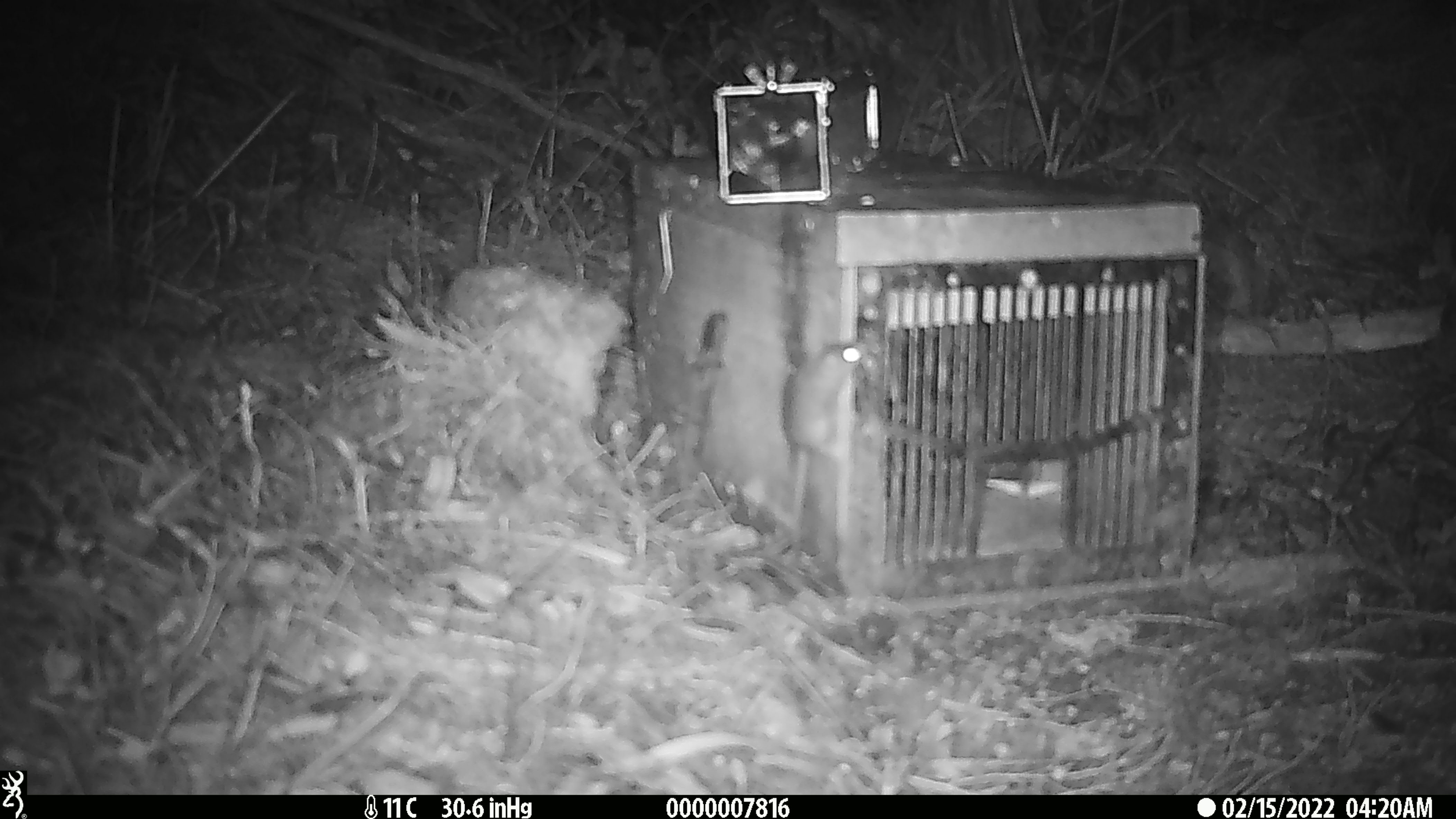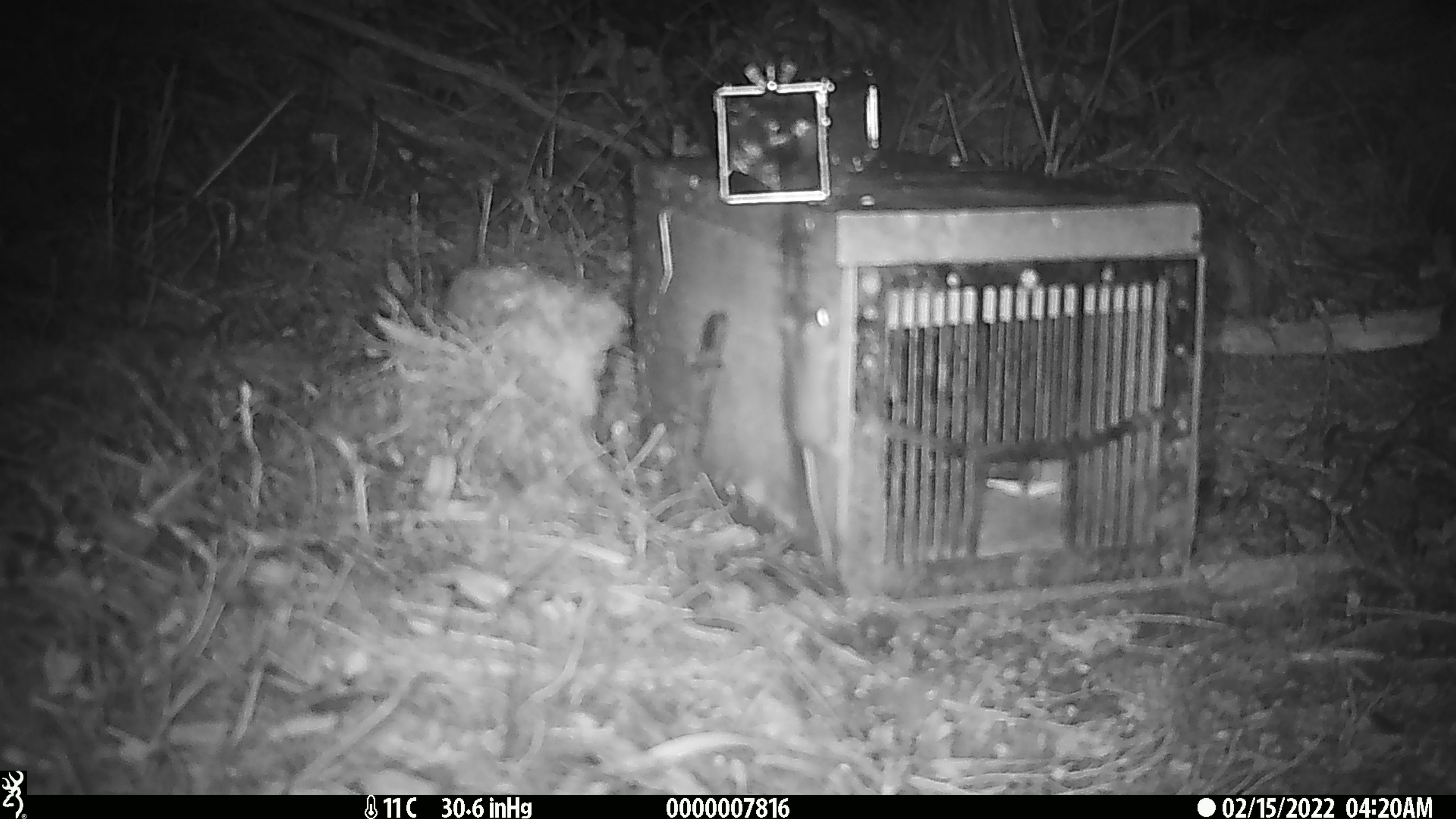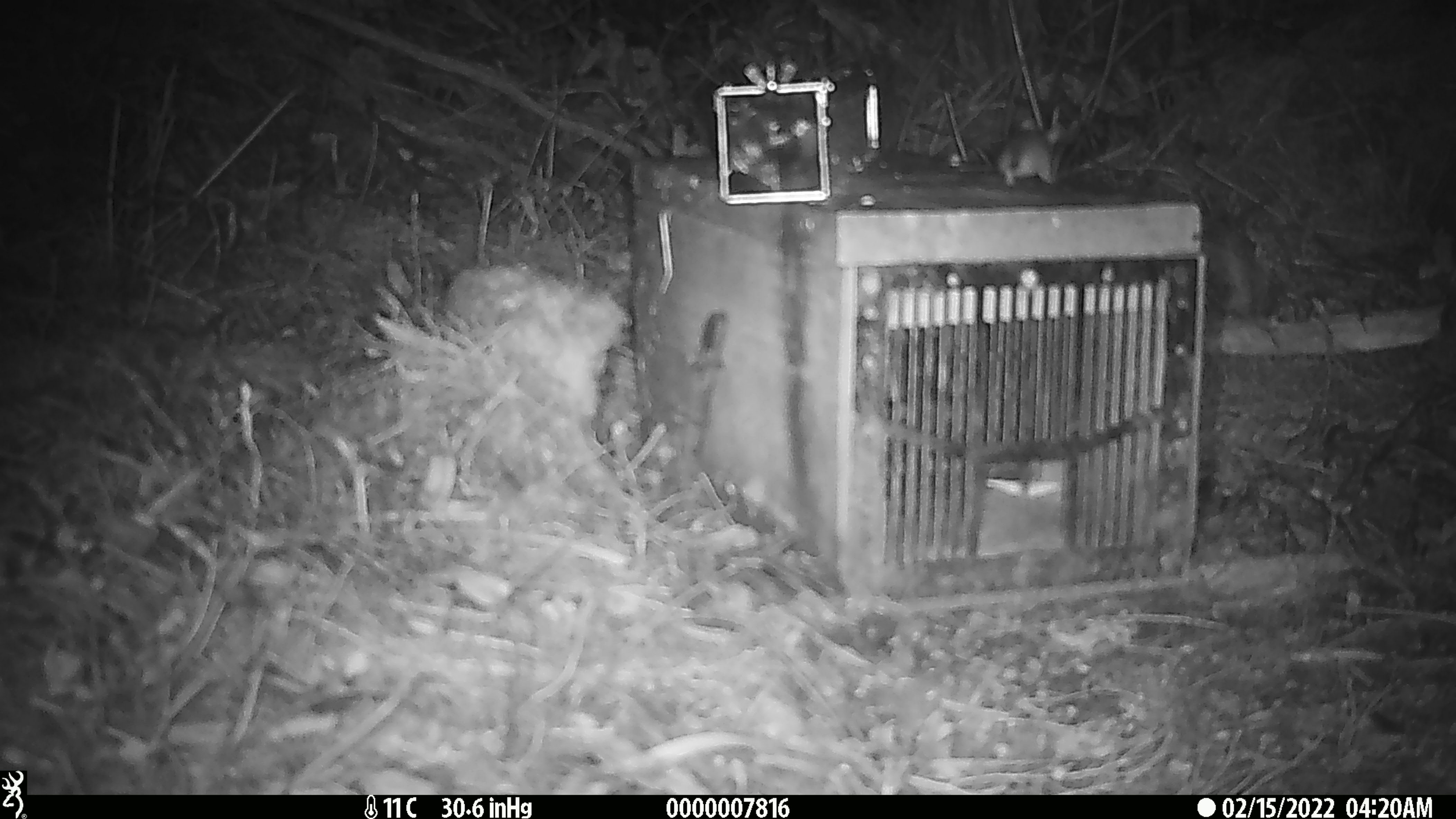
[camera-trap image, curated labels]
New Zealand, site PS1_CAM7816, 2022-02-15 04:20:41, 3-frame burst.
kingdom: Animalia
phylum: Chordata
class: Mammalia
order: Rodentia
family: Muridae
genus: Mus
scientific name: Mus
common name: mouse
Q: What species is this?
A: Mouse (Mus).